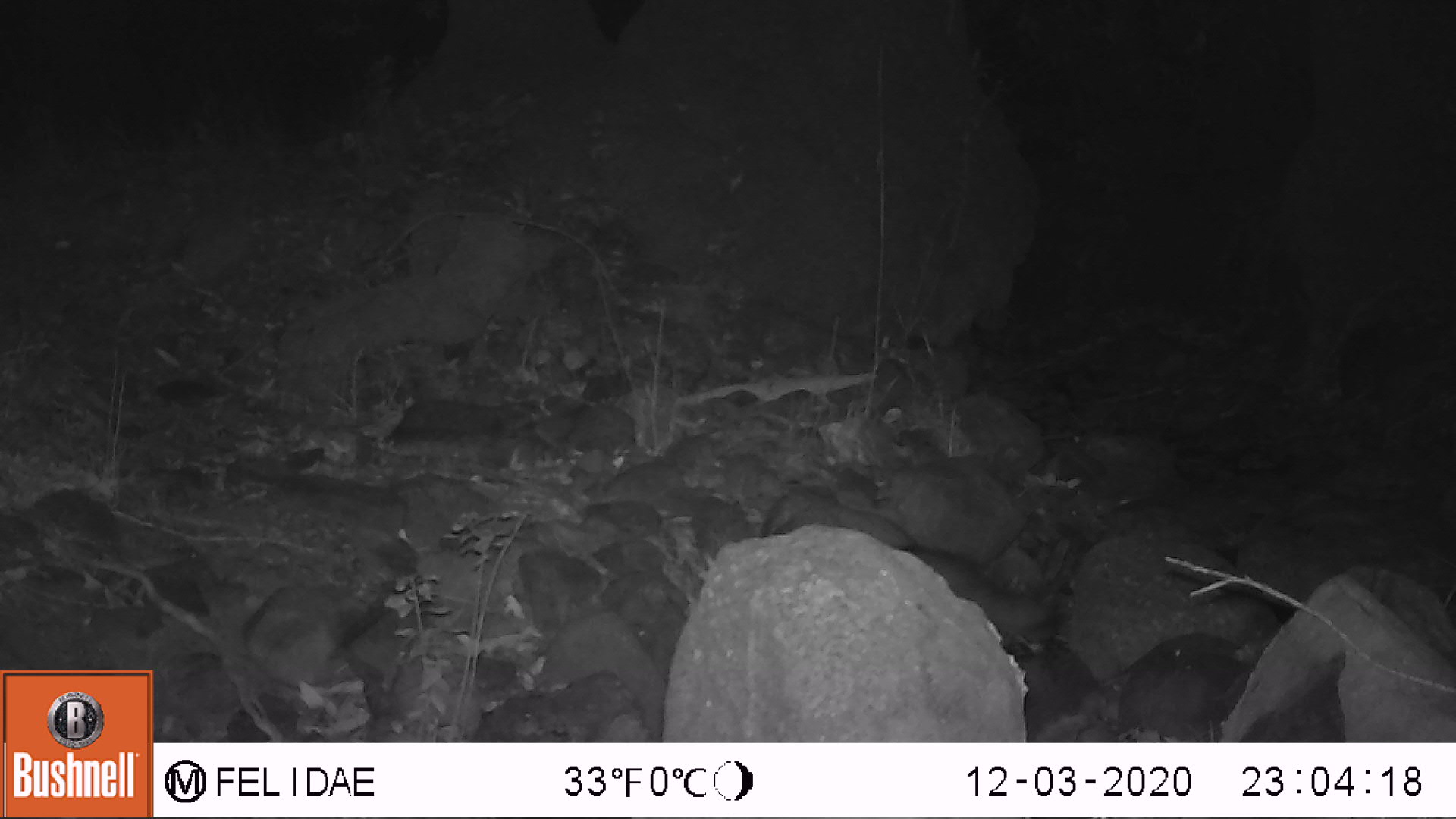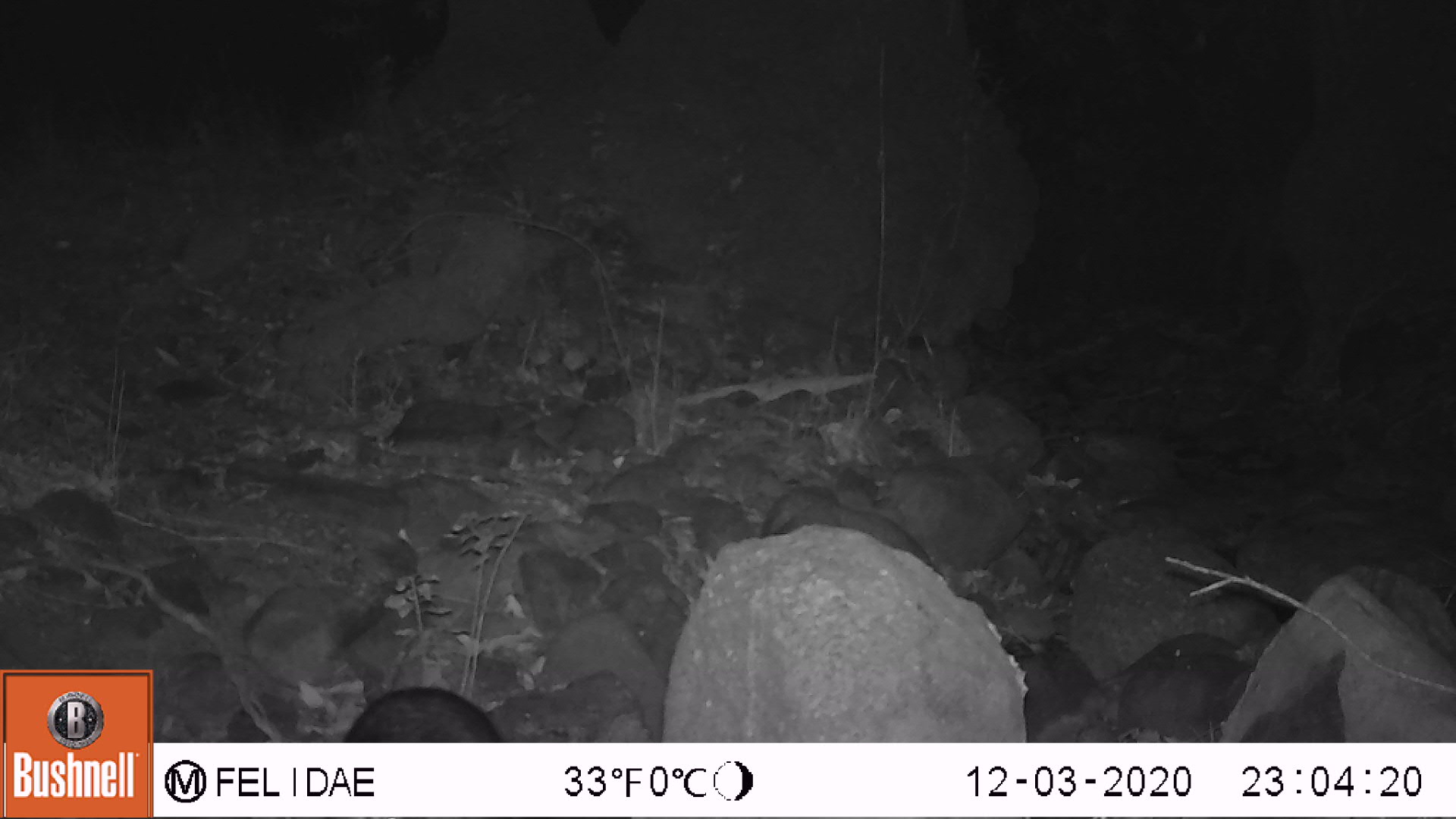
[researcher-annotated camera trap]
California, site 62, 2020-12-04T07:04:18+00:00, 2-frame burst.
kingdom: Animalia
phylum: Chordata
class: Mammalia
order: Carnivora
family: Procyonidae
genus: Procyon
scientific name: Procyon lotor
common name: raccoon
Raccoon (Procyon lotor).